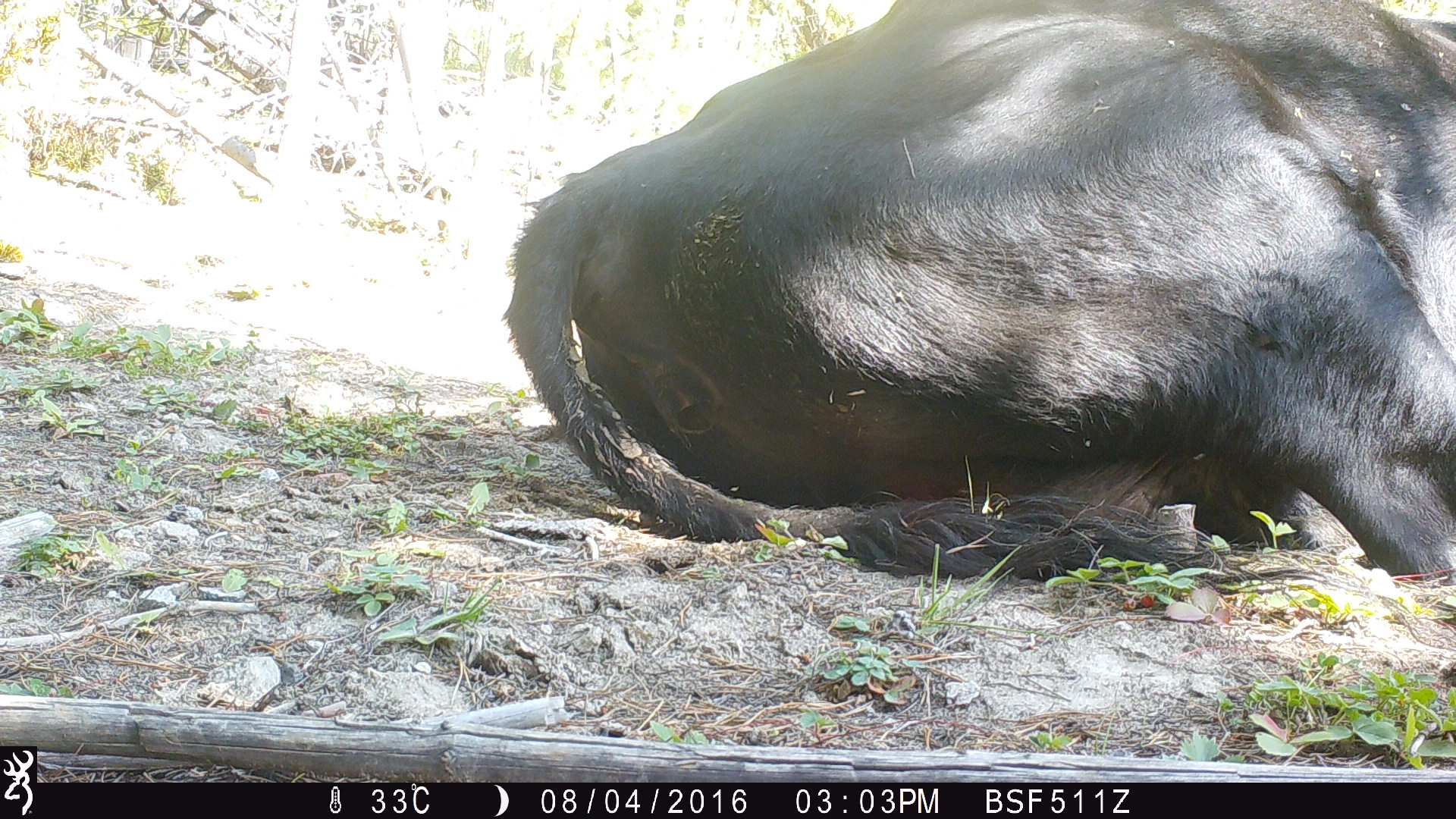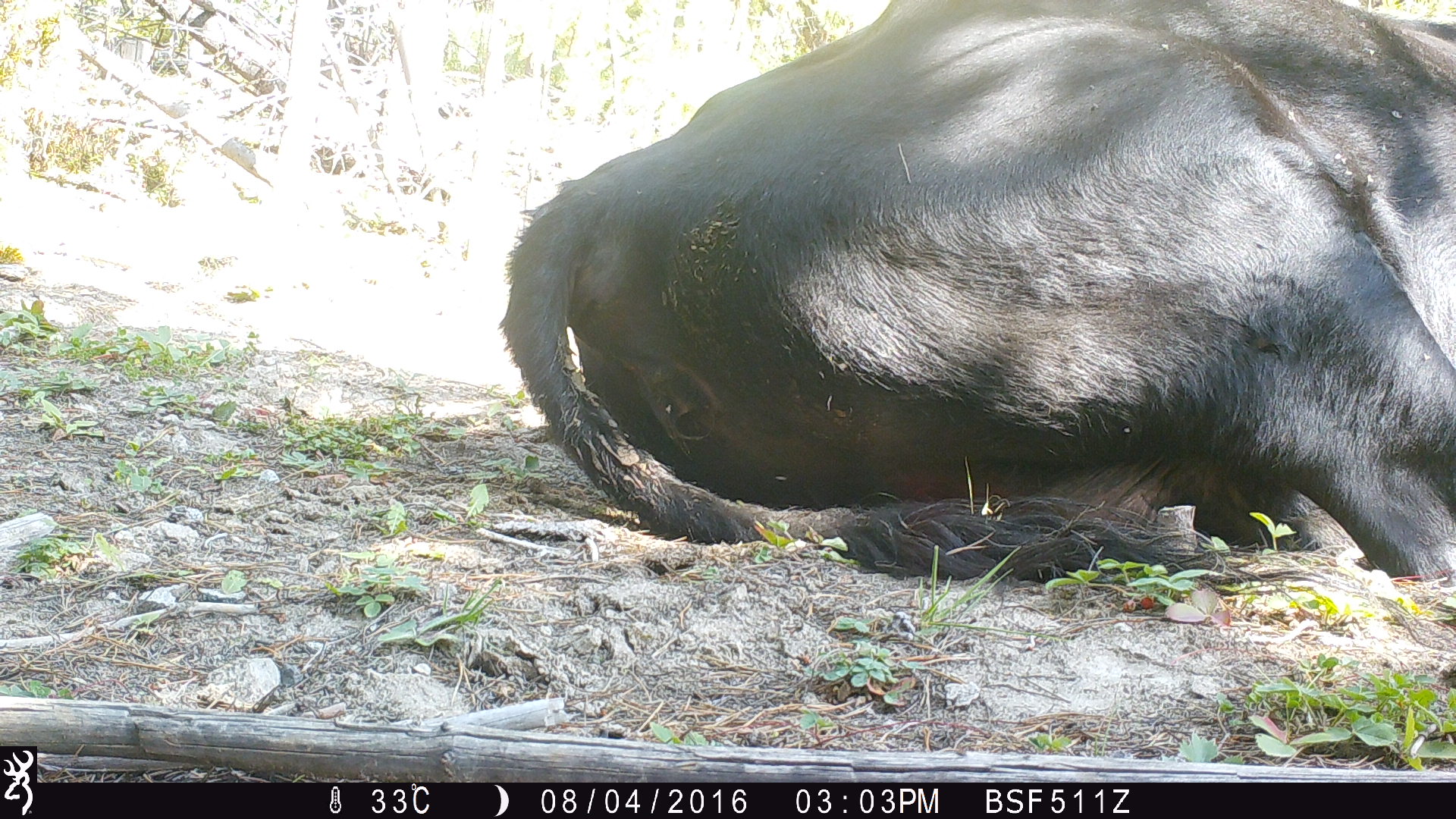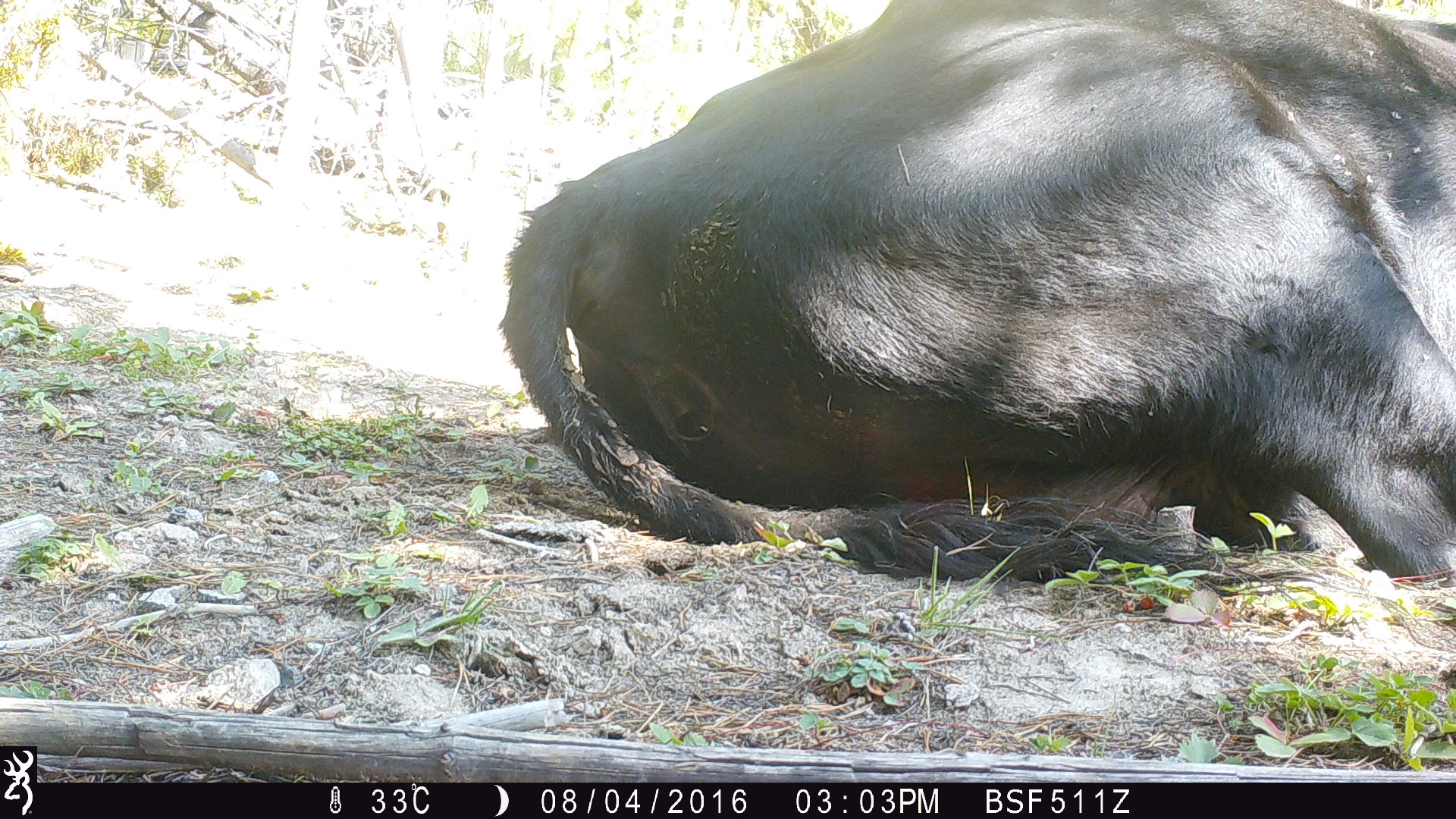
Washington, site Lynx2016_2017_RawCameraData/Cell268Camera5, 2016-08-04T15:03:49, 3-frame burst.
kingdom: Animalia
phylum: Chordata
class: Mammalia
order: Artiodactyla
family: Bovidae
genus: Bos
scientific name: Bos taurus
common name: domestic cattle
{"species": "domestic cattle (Bos taurus)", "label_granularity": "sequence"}